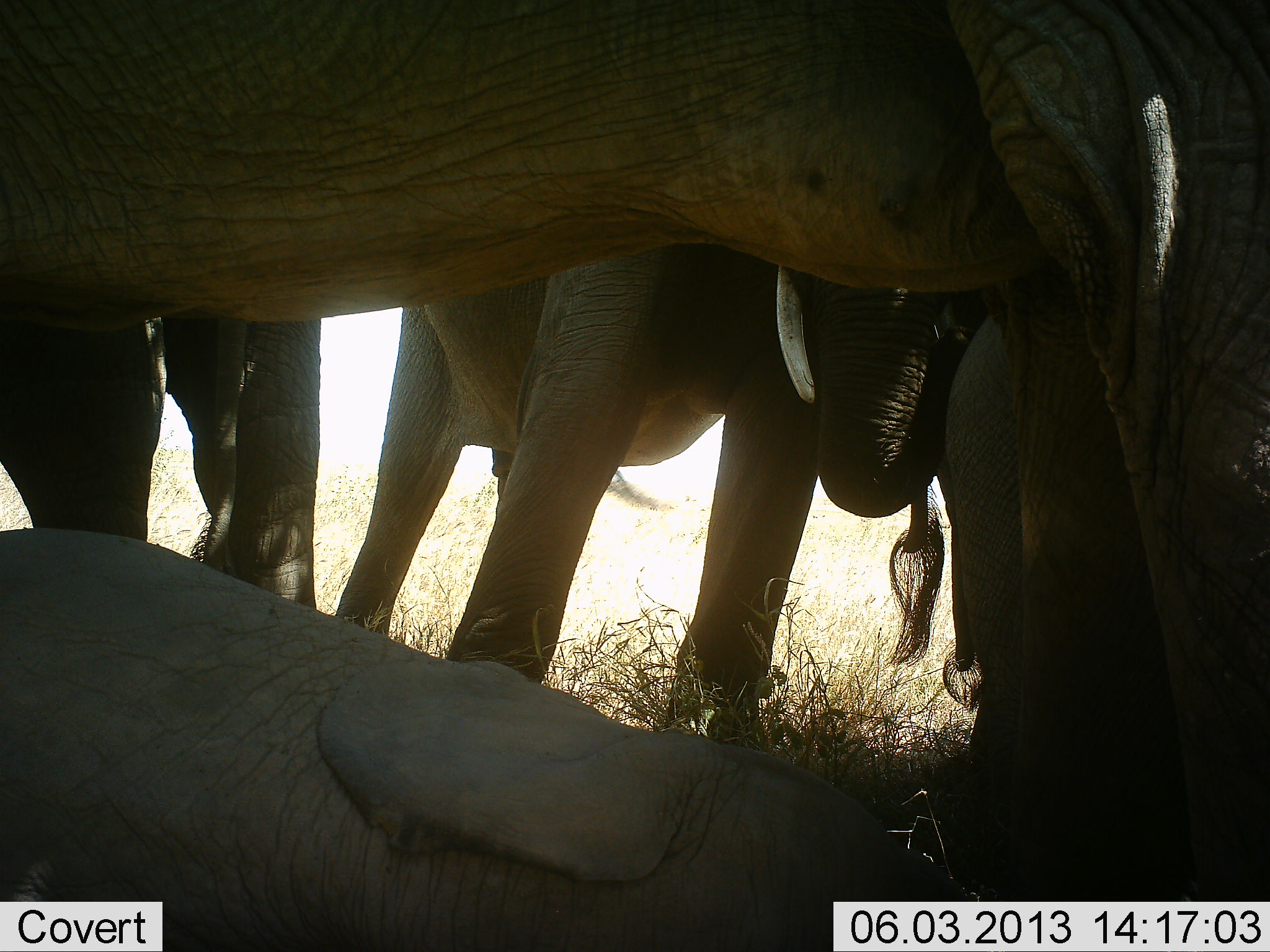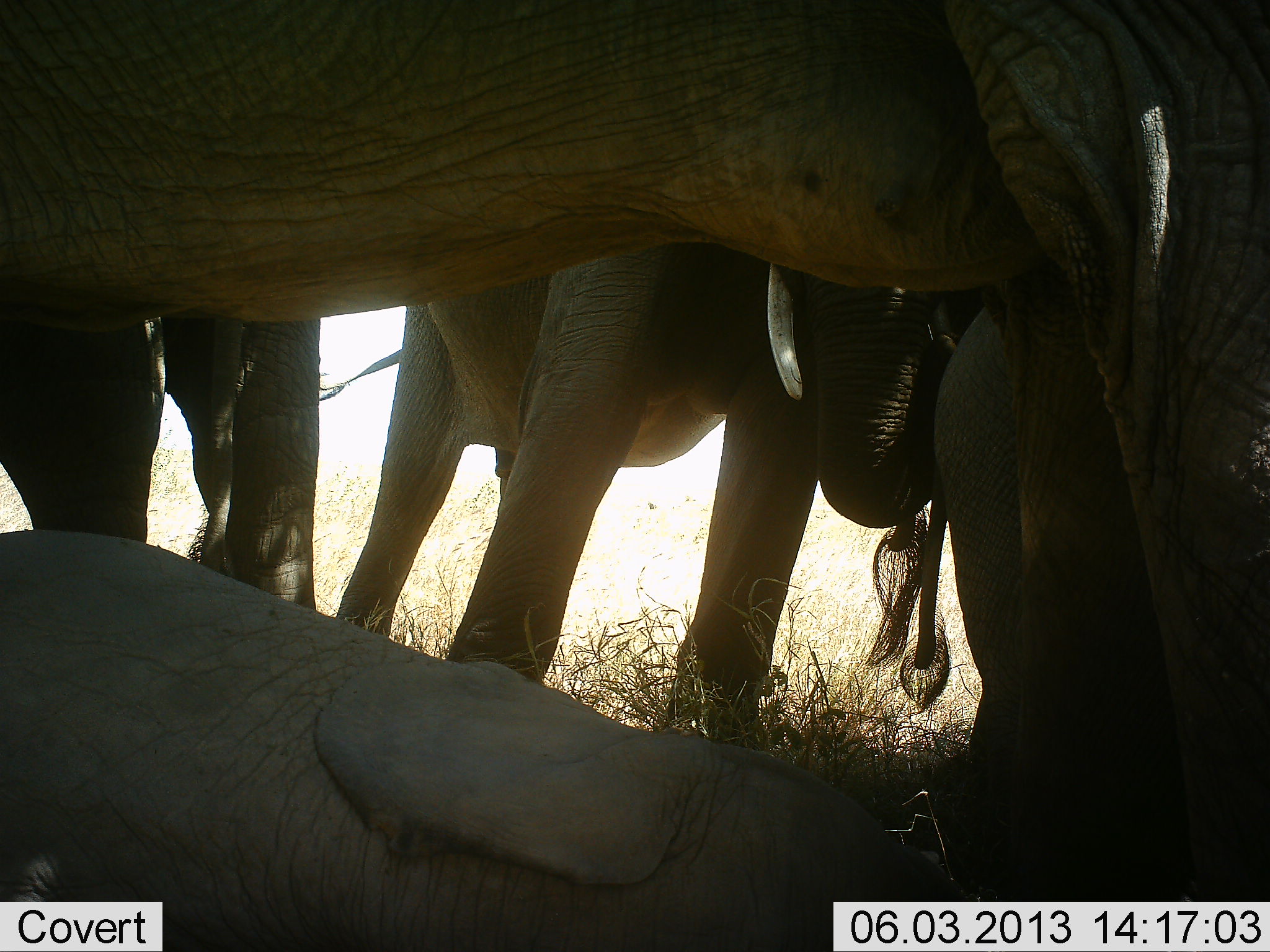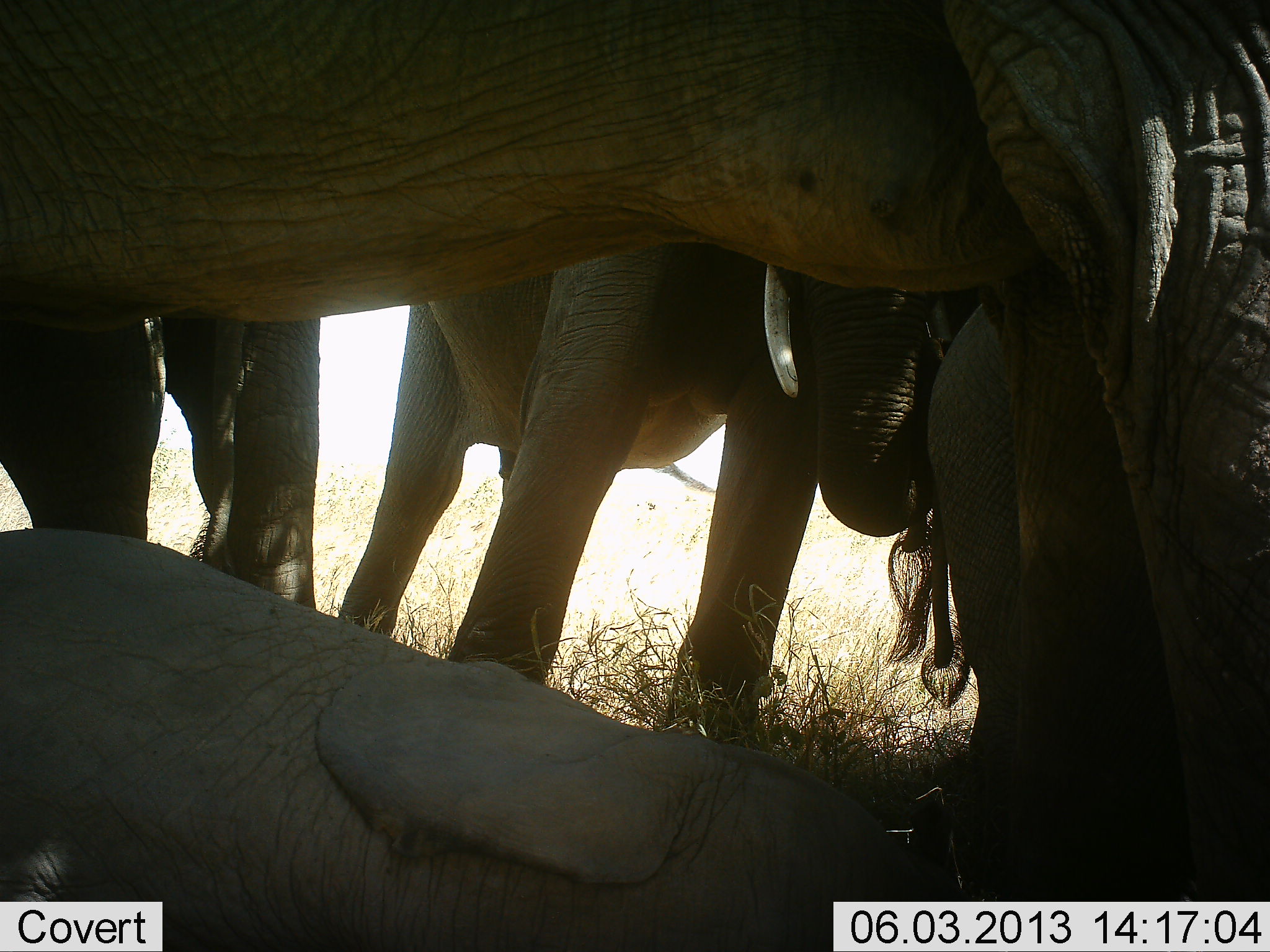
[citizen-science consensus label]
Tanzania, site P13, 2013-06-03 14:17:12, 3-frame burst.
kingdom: Animalia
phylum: Chordata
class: Mammalia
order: Proboscidea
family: Elephantidae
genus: Loxodonta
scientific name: Loxodonta africana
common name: african bush elephant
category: elephant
Elephant (african bush elephant) (Loxodonta africana), count 4. Behavior (volunteer vote fractions): standing 87%, resting 74%, moving 4%, interacting 22%. Young present (vote fraction): 61%. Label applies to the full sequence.